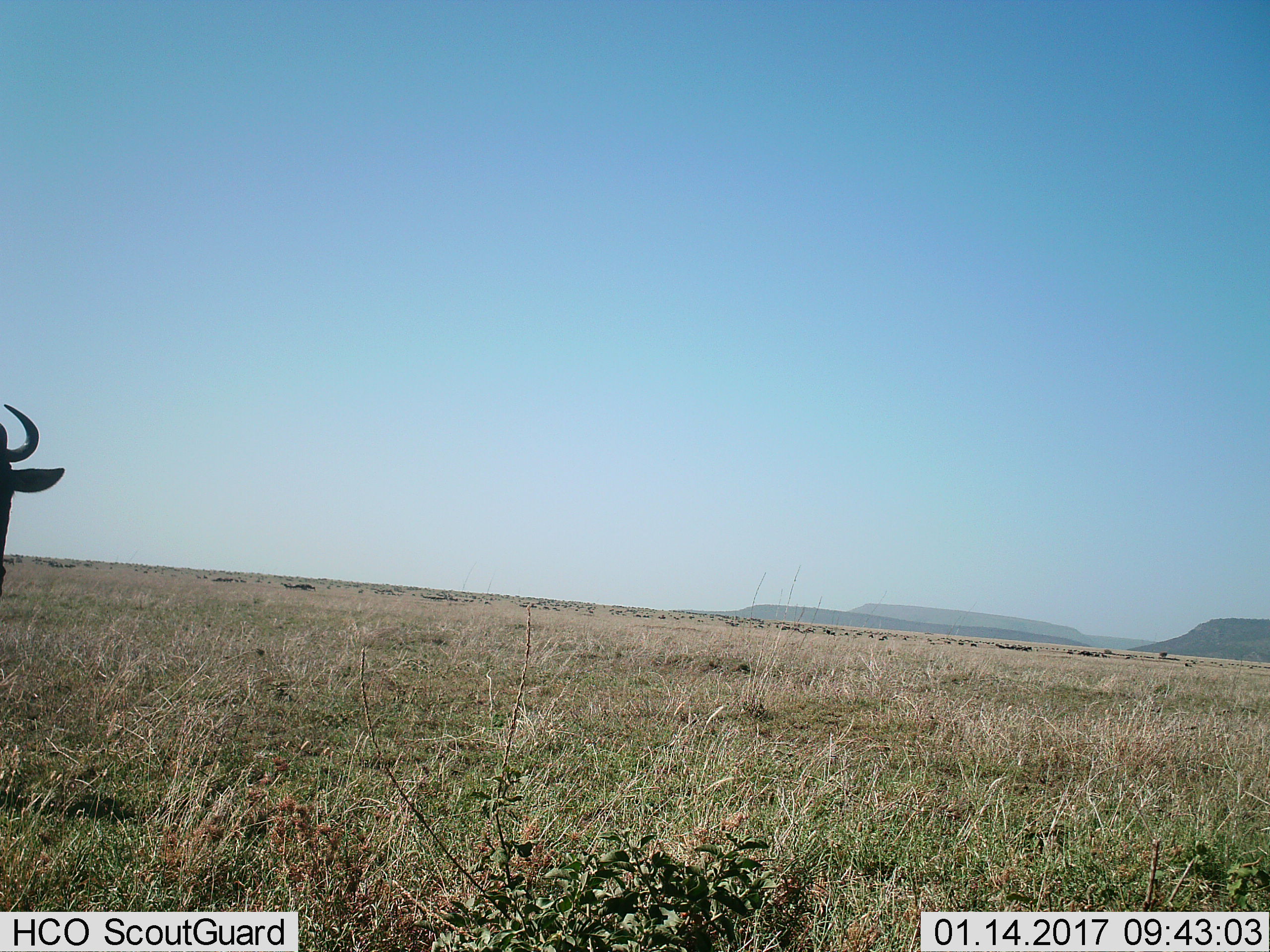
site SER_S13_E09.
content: unidentified animal